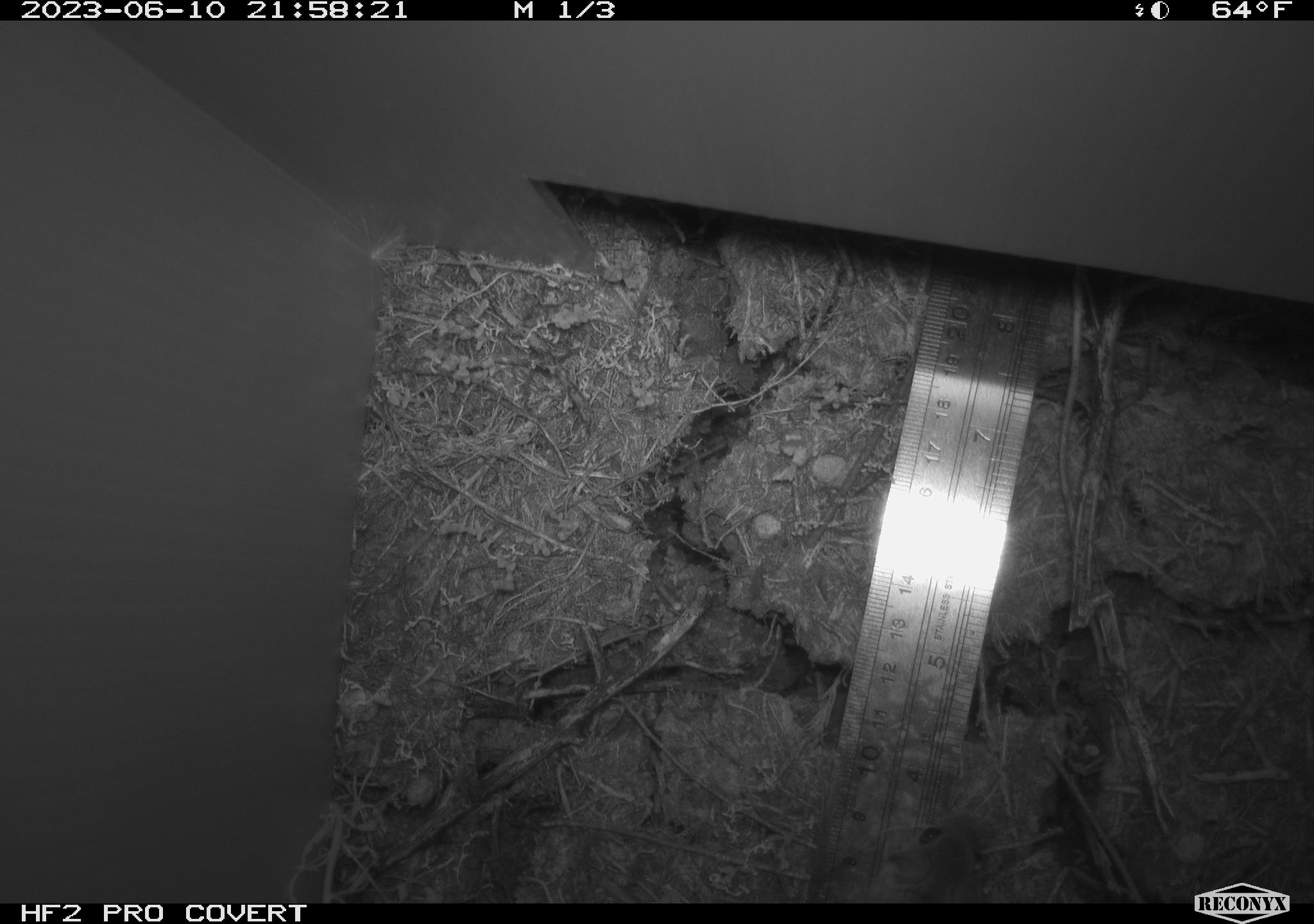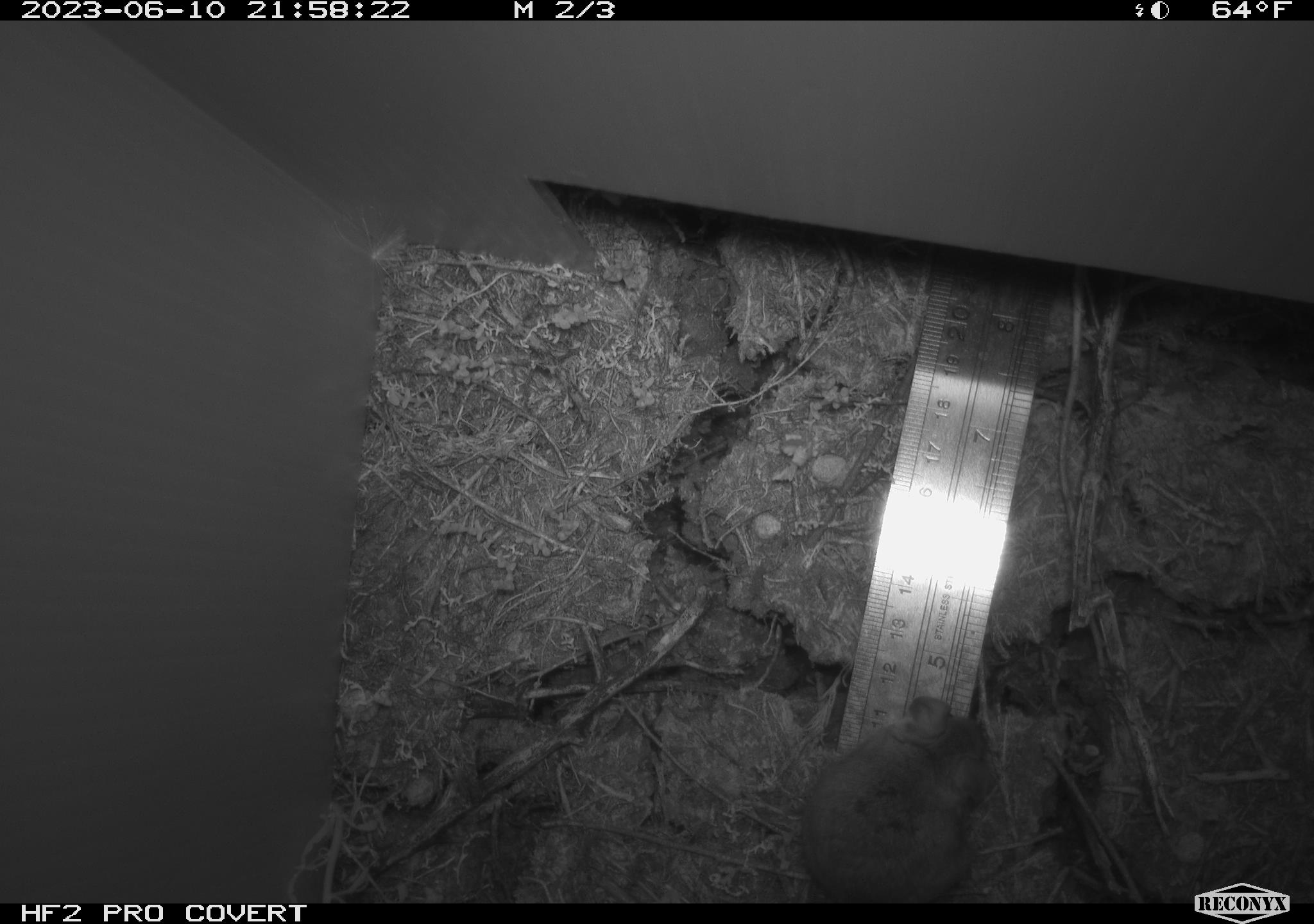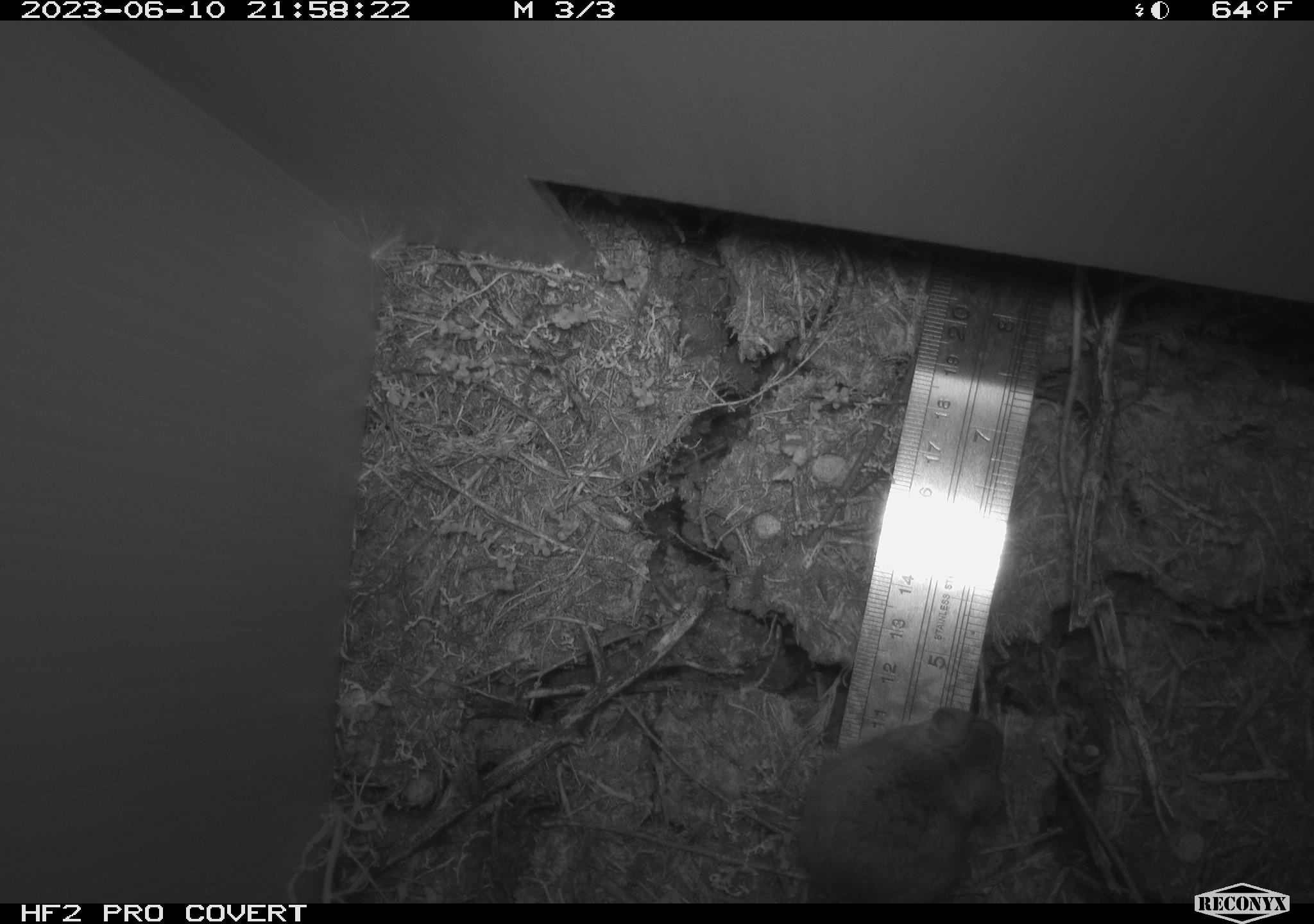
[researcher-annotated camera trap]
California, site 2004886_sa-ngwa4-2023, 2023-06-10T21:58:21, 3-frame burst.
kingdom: Animalia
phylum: Chordata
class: Mammalia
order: Rodentia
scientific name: Rodentia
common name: mouse species